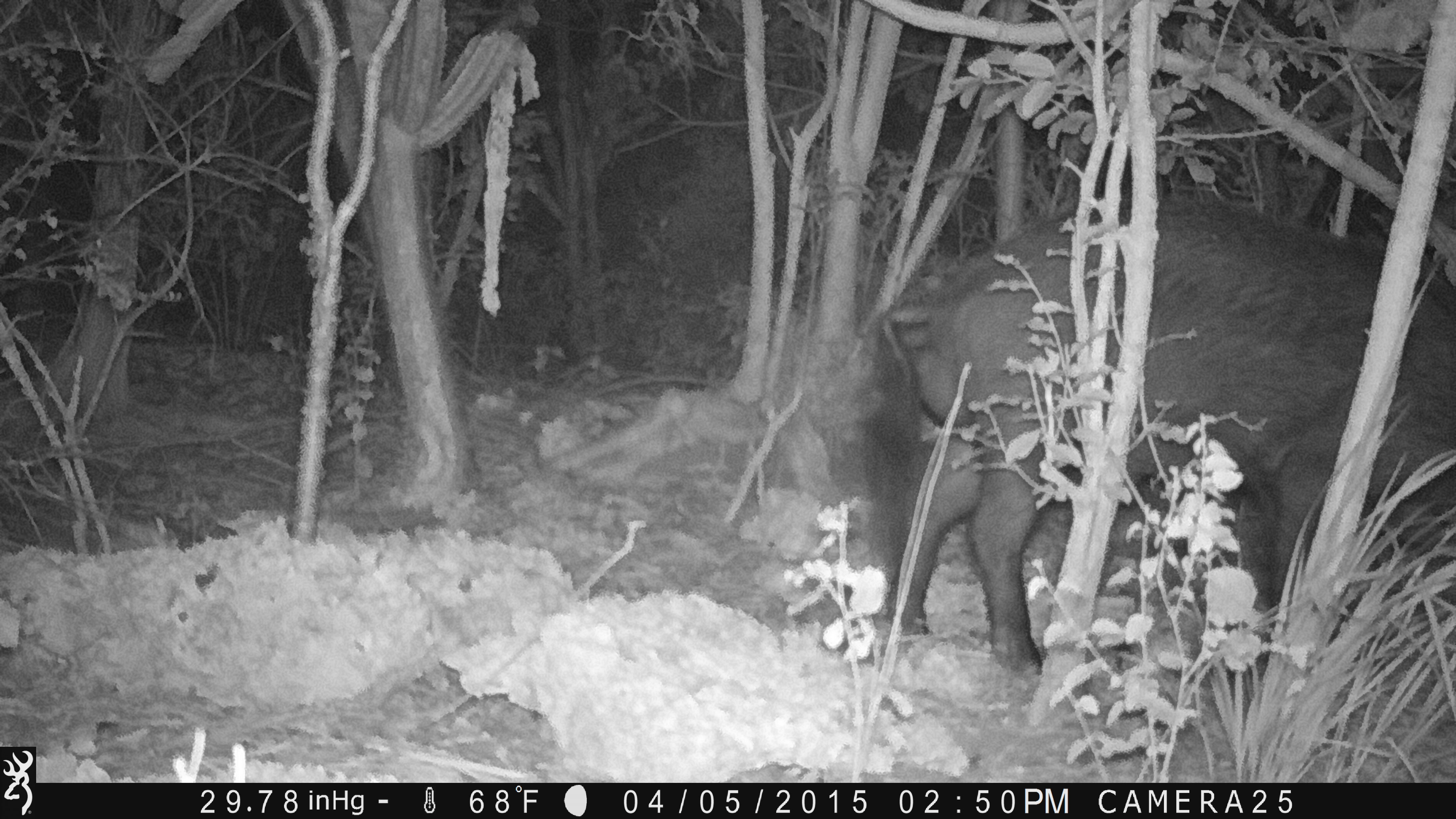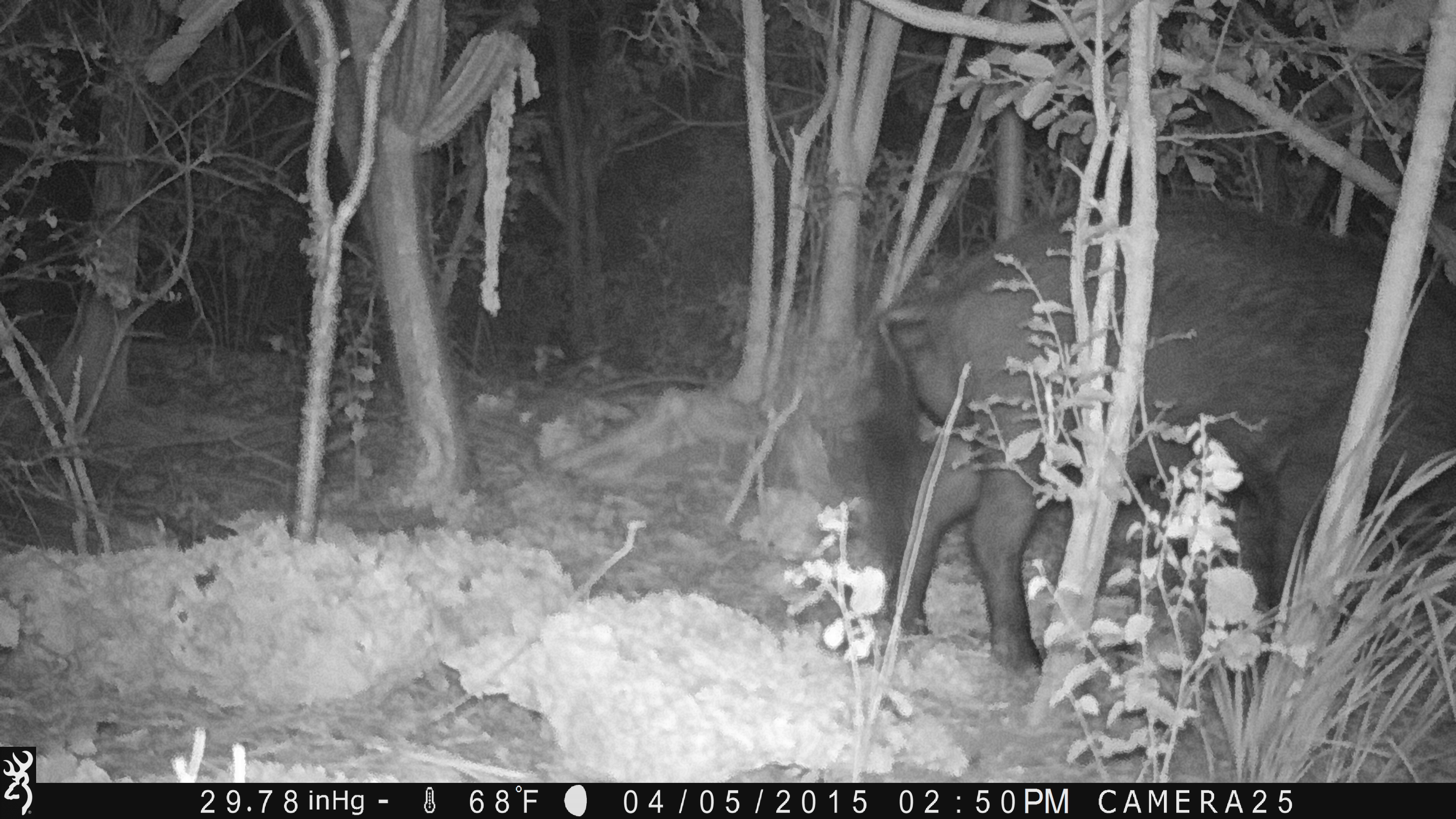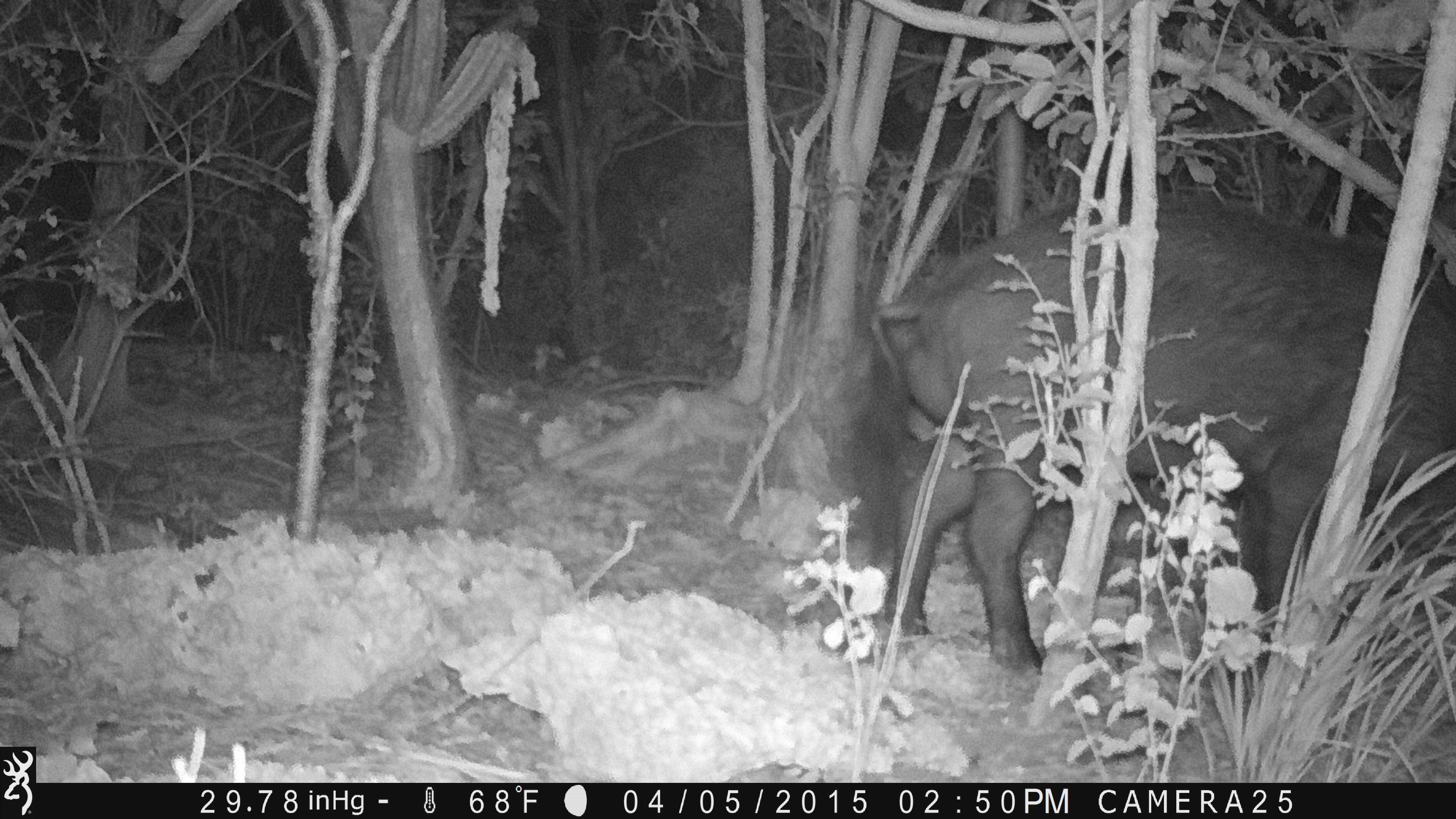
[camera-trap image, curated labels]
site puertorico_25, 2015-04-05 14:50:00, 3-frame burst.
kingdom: Animalia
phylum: Chordata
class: Mammalia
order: Artiodactyla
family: Suidae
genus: Sus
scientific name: Sus scrofa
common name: pig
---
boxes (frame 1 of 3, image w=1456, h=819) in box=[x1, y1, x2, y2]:
pig: box=[860, 194, 1456, 691]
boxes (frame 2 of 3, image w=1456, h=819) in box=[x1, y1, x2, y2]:
pig: box=[847, 194, 1456, 694]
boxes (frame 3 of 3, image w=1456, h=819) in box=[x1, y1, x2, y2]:
pig: box=[850, 198, 1456, 689]